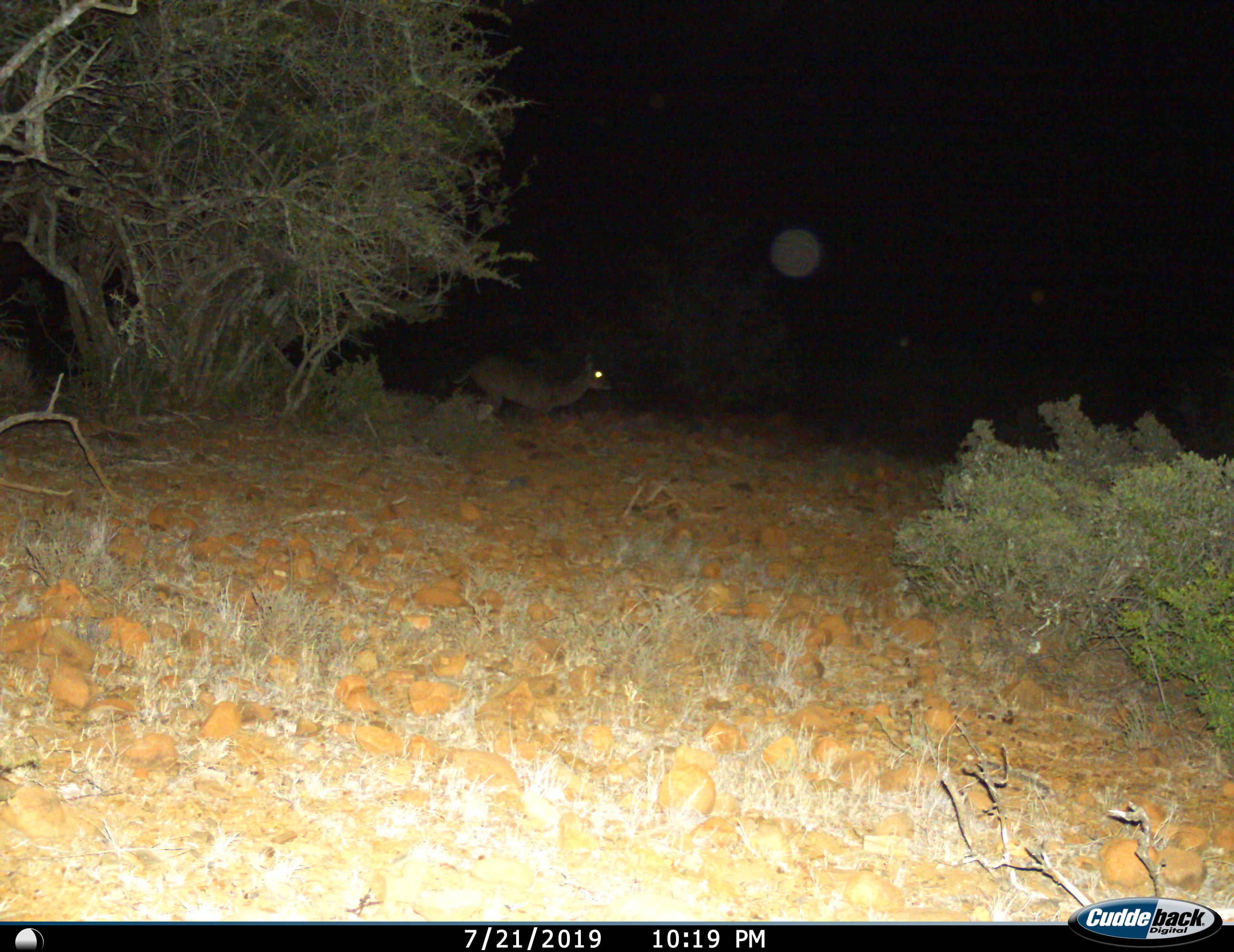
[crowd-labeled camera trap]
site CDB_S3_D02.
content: unidentified animal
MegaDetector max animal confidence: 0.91